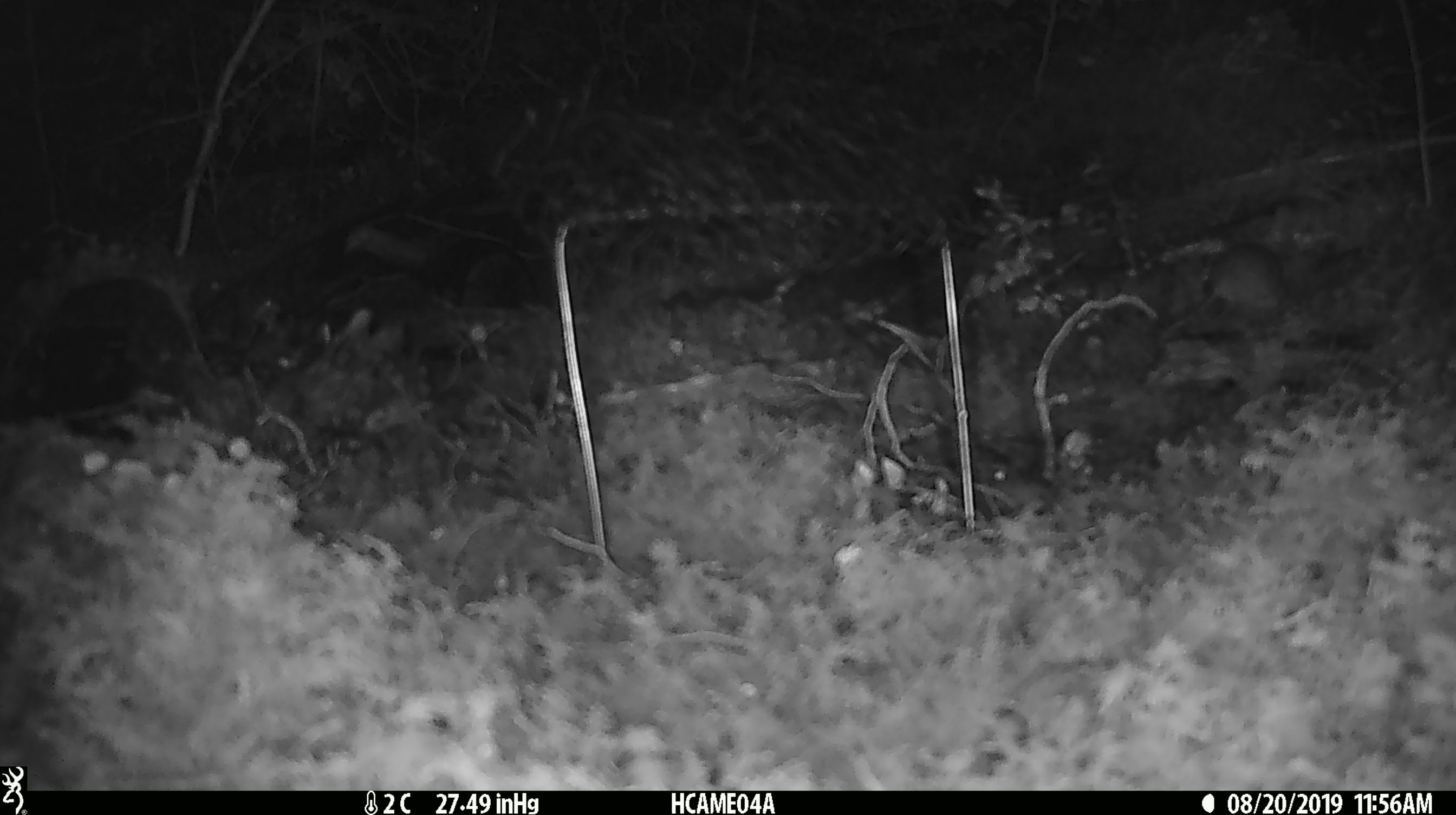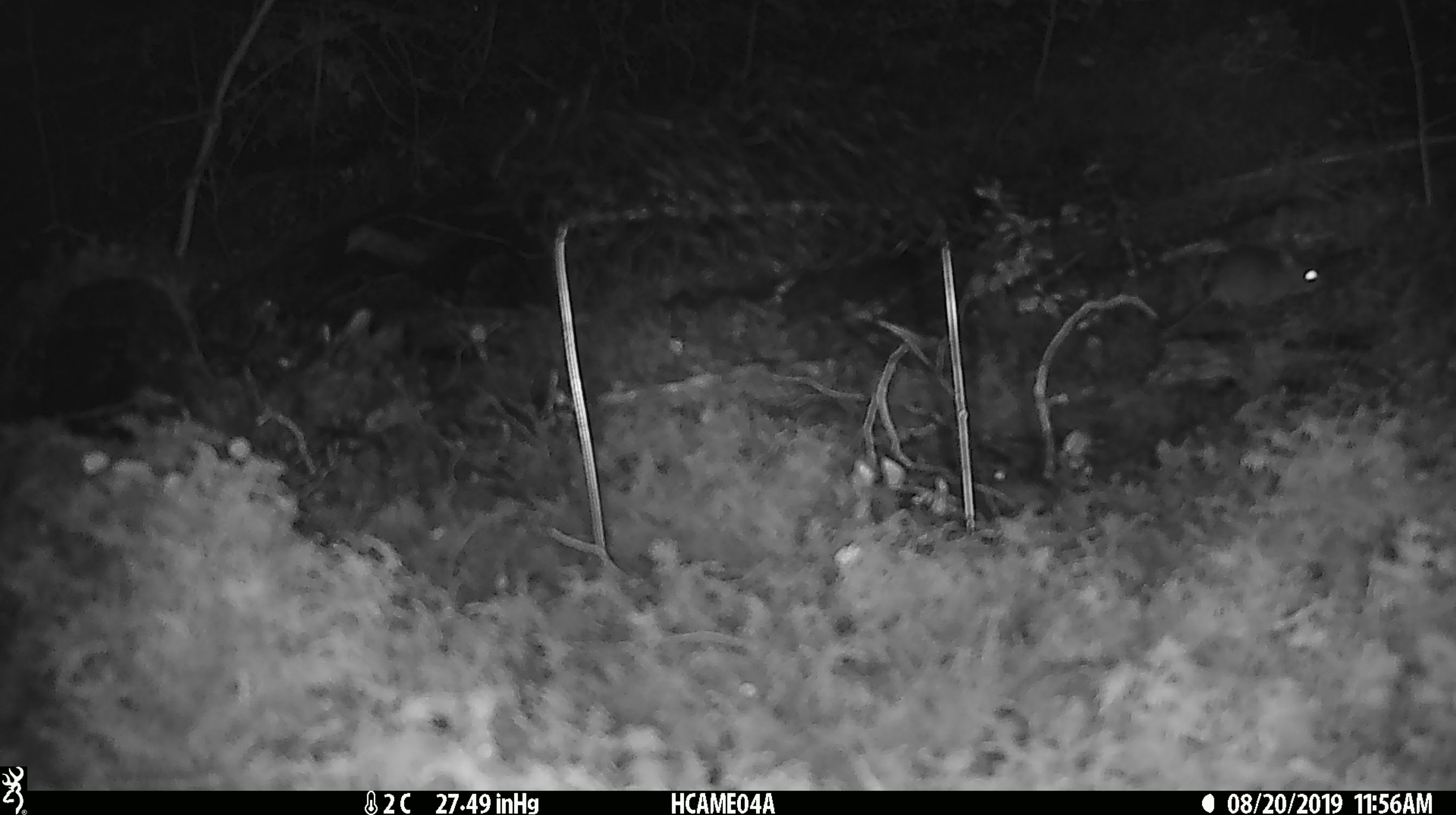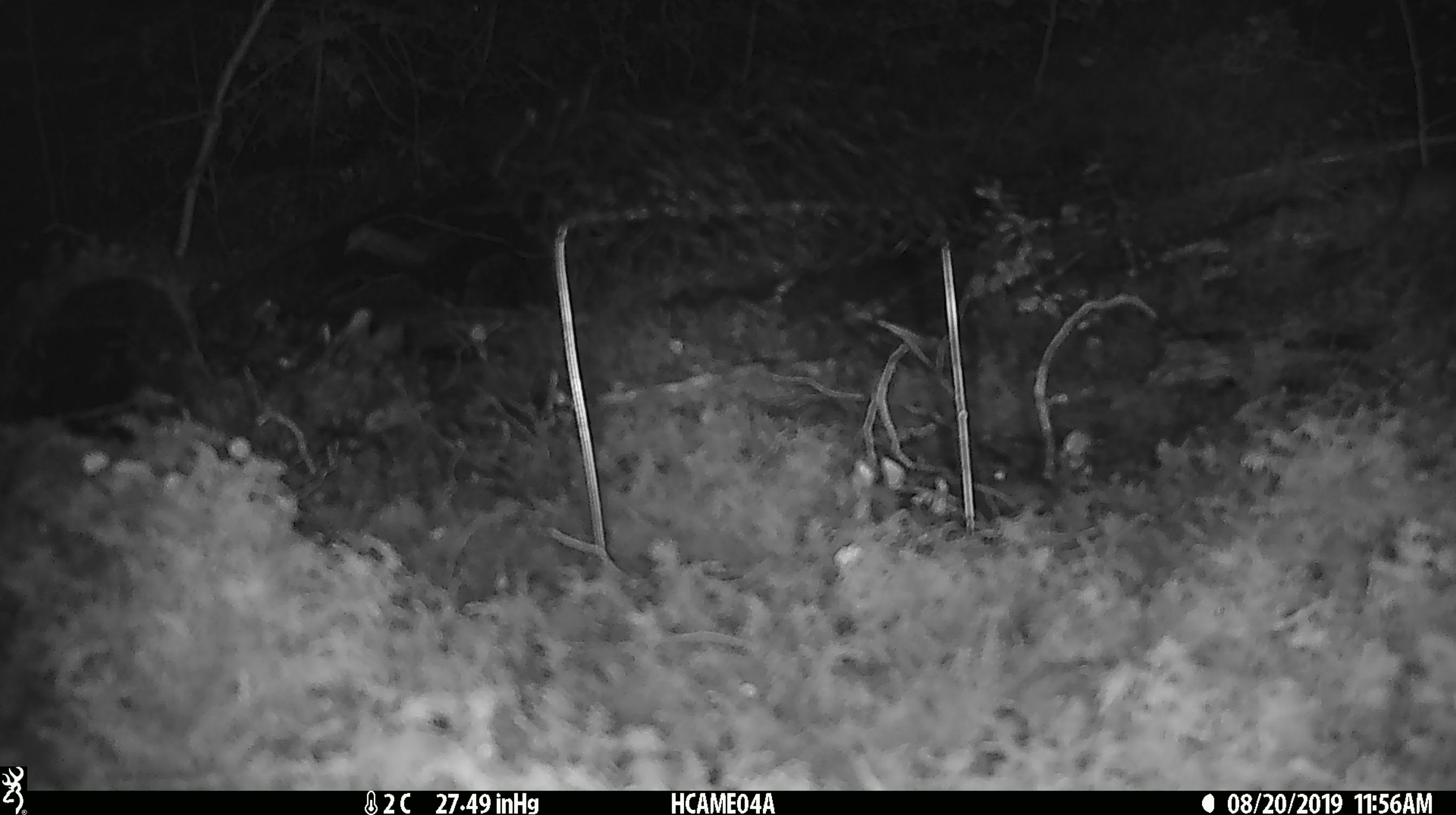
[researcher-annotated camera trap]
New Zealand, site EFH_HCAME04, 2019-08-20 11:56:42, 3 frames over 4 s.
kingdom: Animalia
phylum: Chordata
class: Mammalia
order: Rodentia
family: Muridae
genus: Mus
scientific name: Mus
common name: mouse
Mouse (Mus).